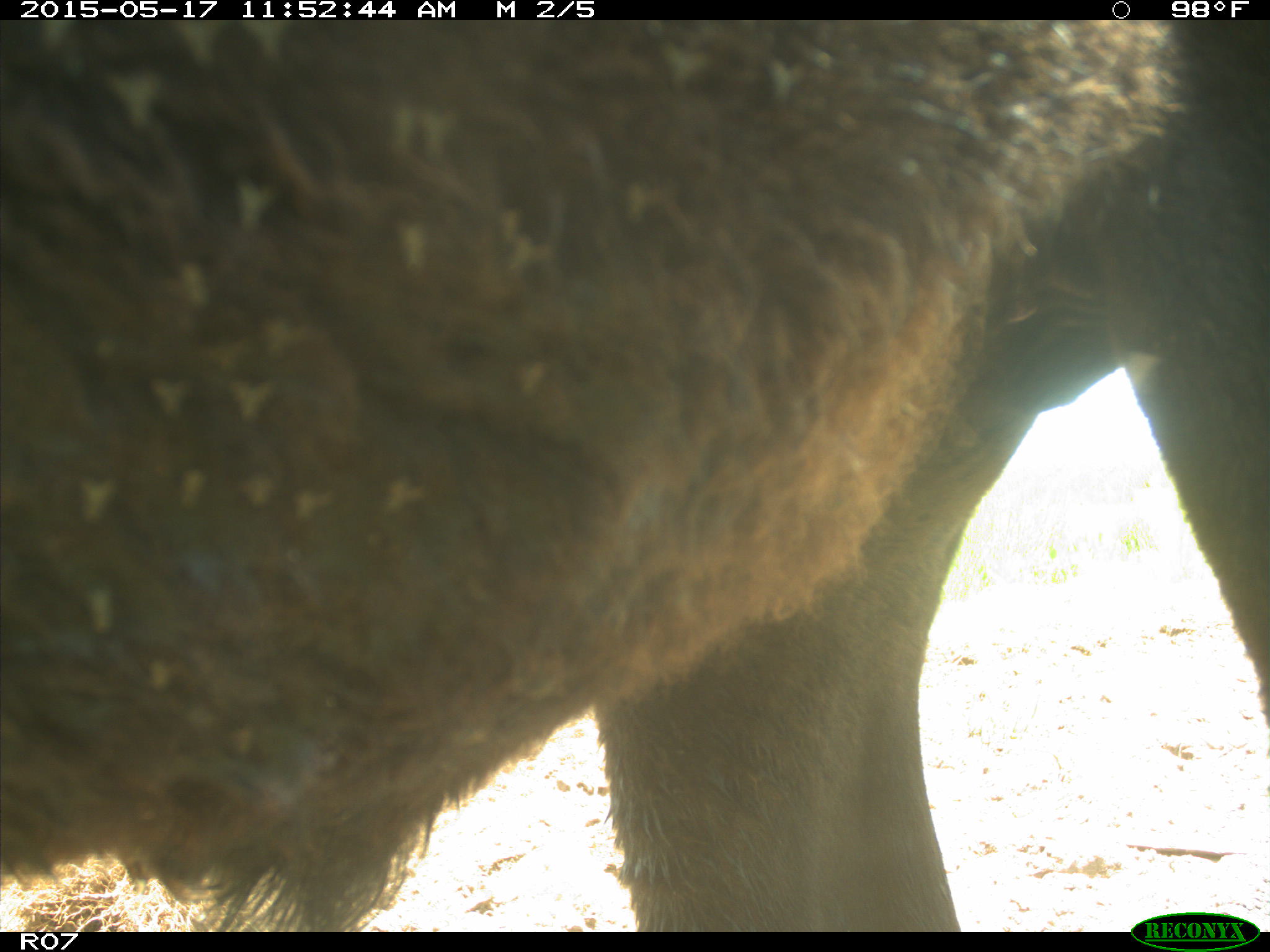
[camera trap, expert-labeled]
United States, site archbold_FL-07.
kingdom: Animalia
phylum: Chordata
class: Mammalia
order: Artiodactyla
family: Bovidae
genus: Bos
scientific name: Bos taurus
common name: domestic cow